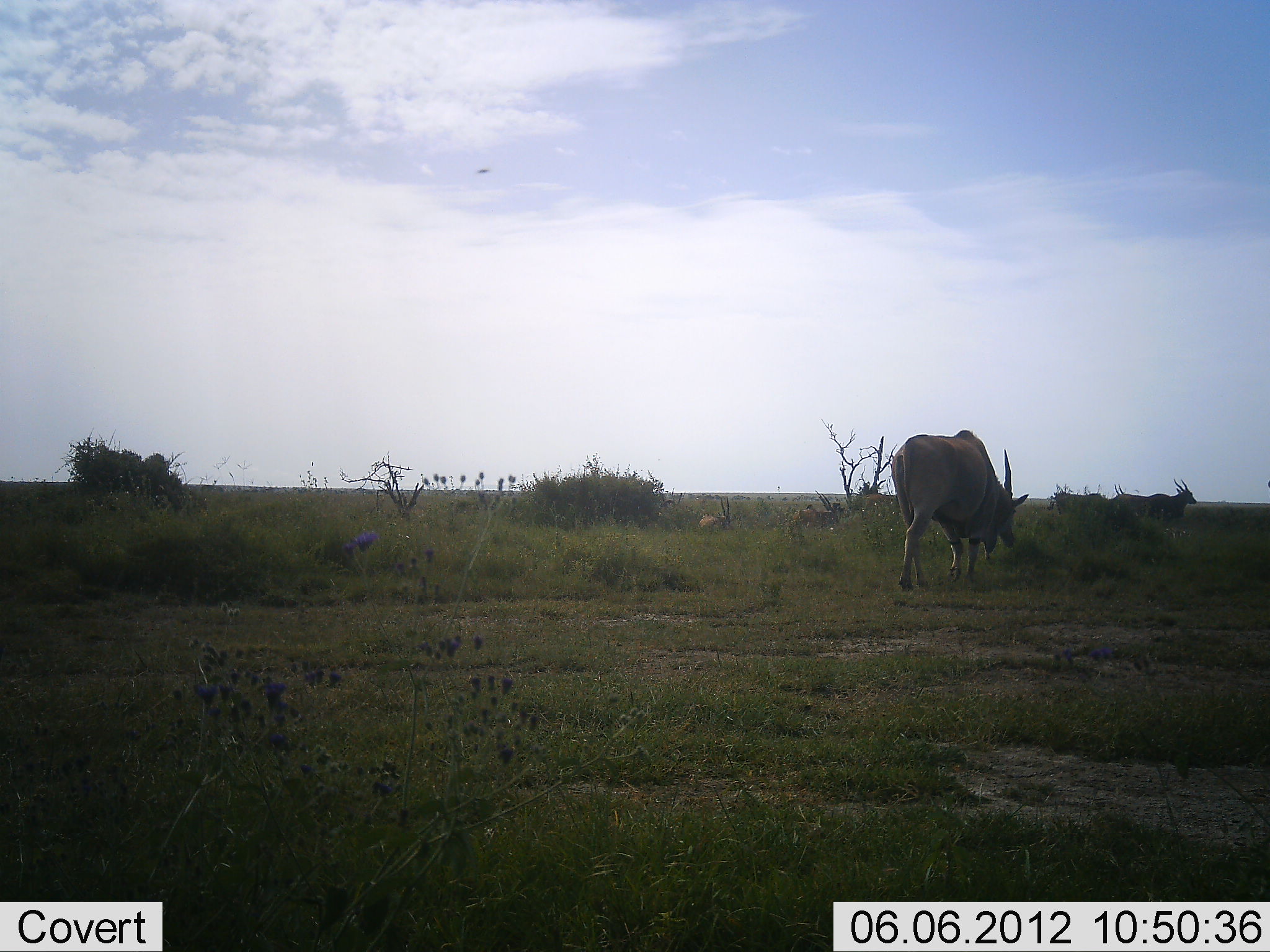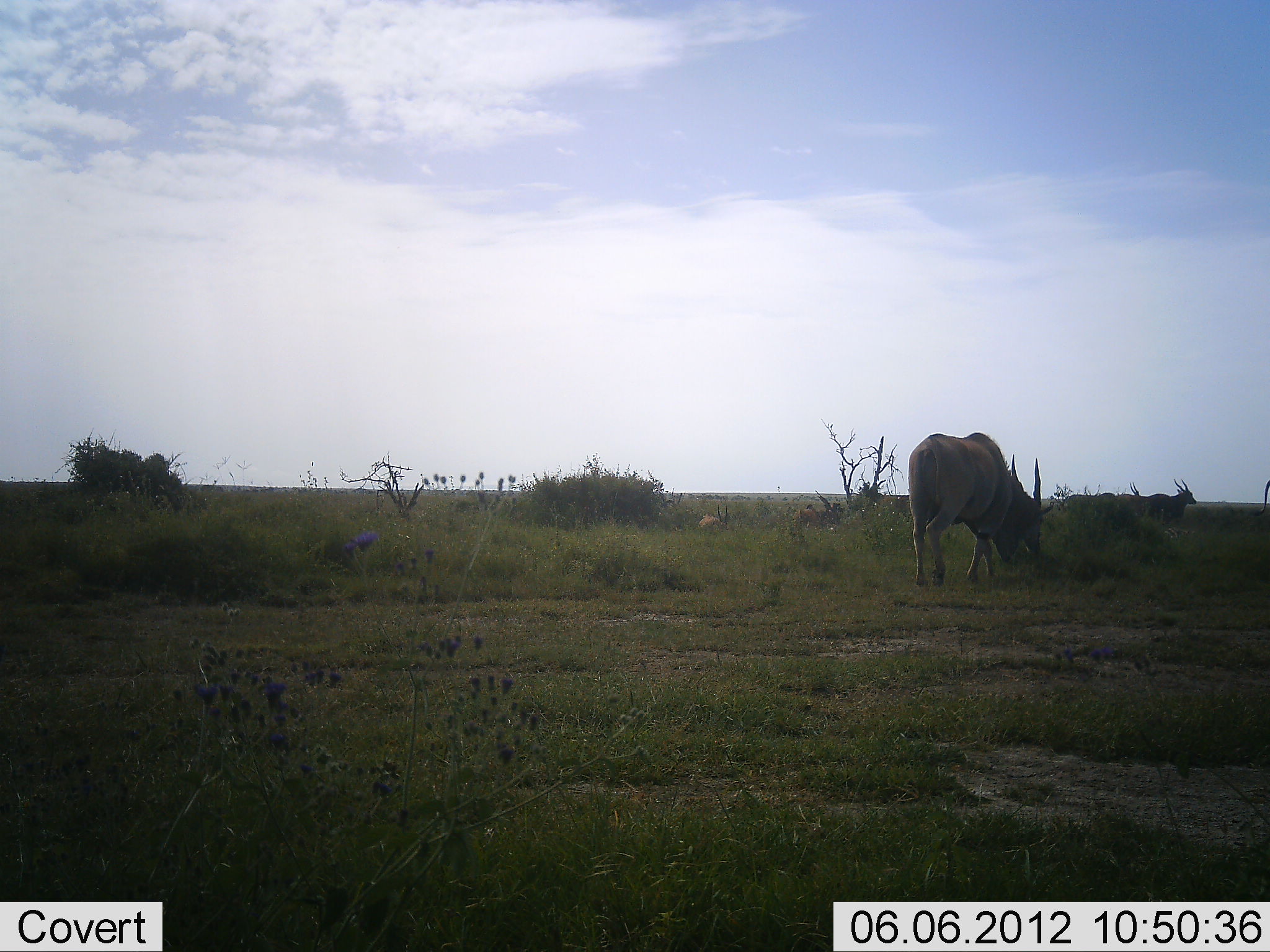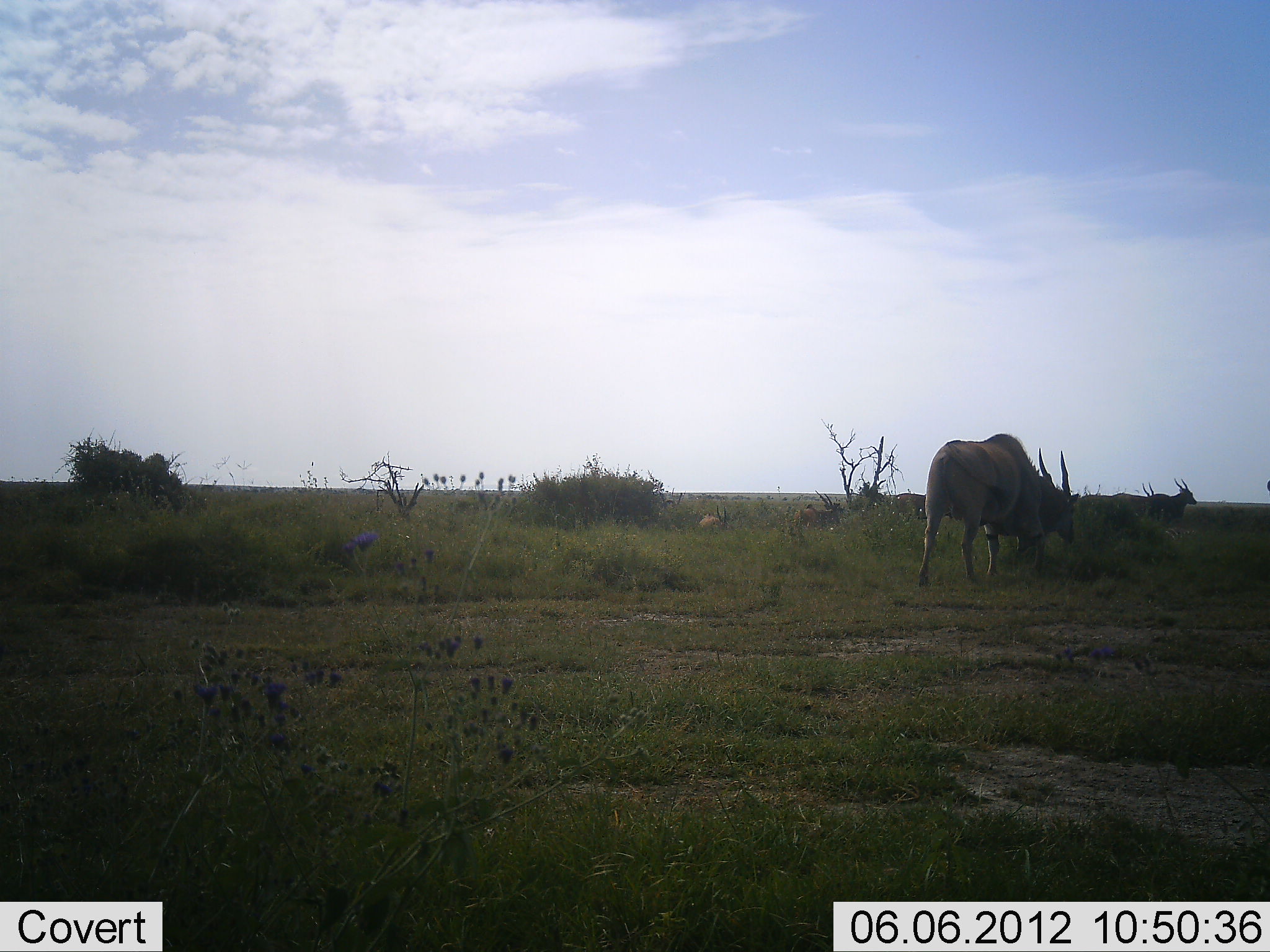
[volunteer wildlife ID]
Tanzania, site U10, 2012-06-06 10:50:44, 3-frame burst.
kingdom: Animalia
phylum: Chordata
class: Mammalia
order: Artiodactyla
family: Bovidae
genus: Tragelaphus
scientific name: Tragelaphus oryx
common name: eland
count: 4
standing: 60%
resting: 20%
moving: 60%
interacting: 0%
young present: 0%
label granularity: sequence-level